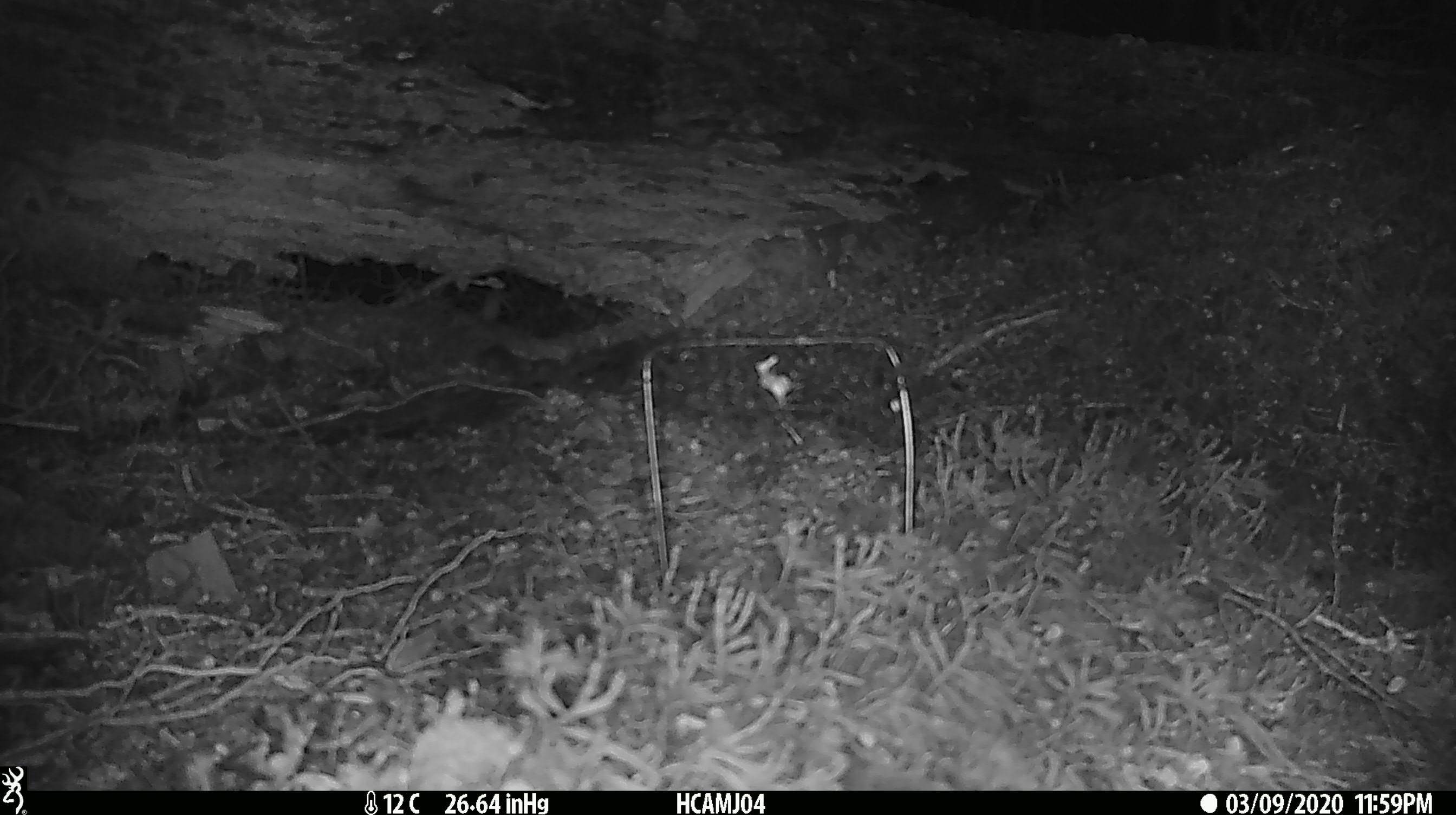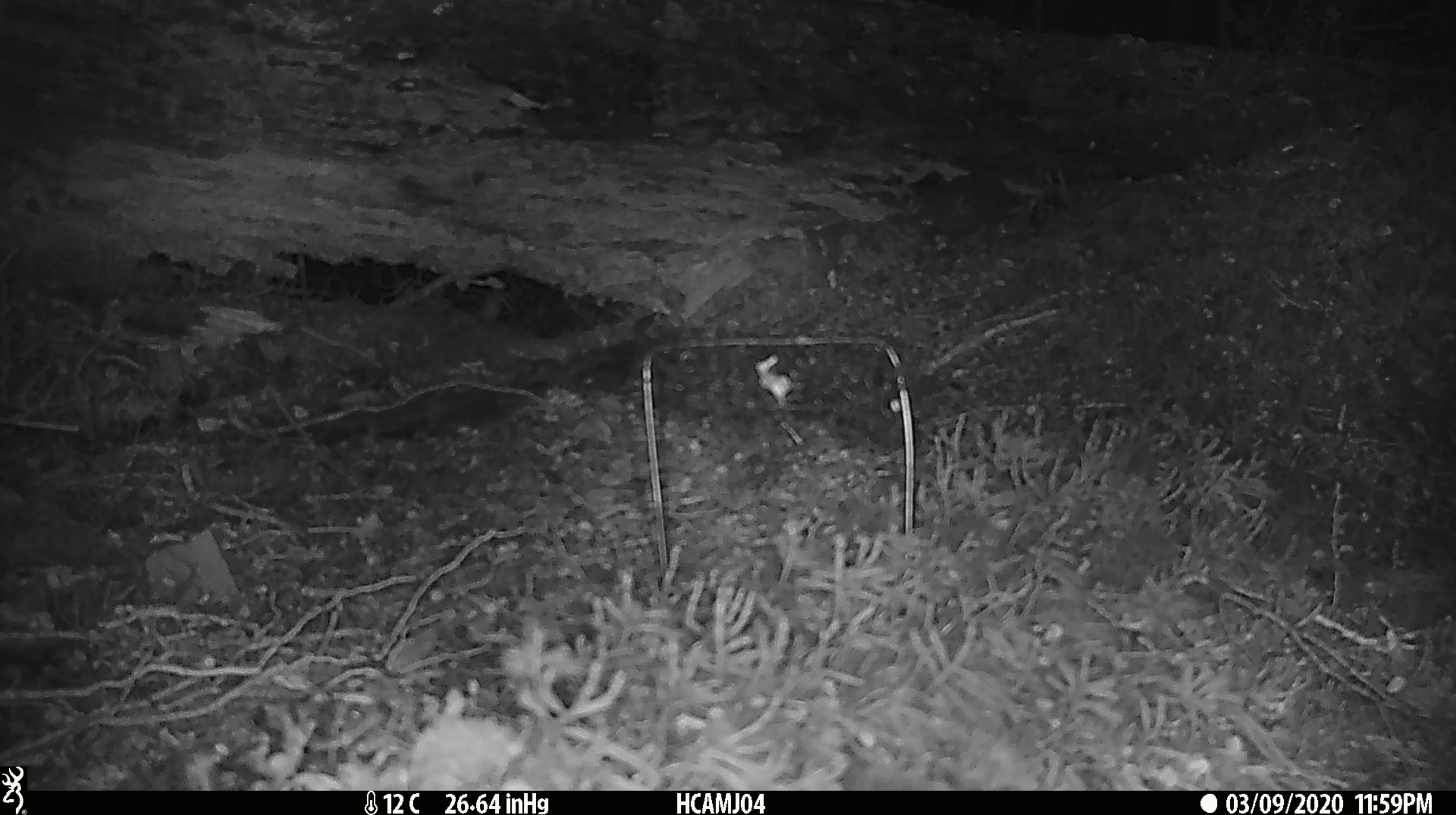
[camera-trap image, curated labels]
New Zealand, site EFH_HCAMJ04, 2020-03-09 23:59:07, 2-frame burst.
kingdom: Animalia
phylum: Chordata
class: Mammalia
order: Rodentia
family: Muridae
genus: Mus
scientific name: Mus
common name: mouse